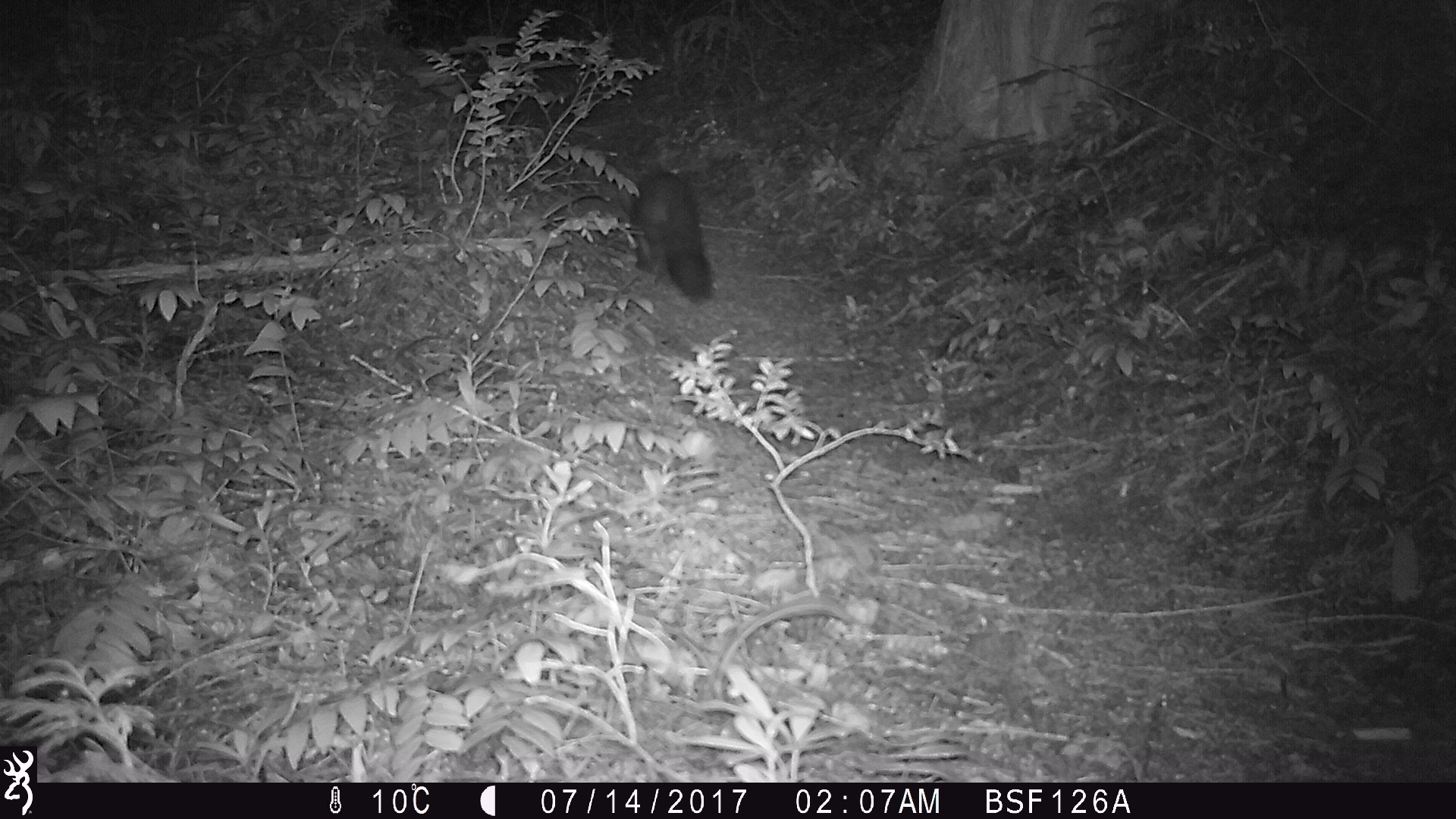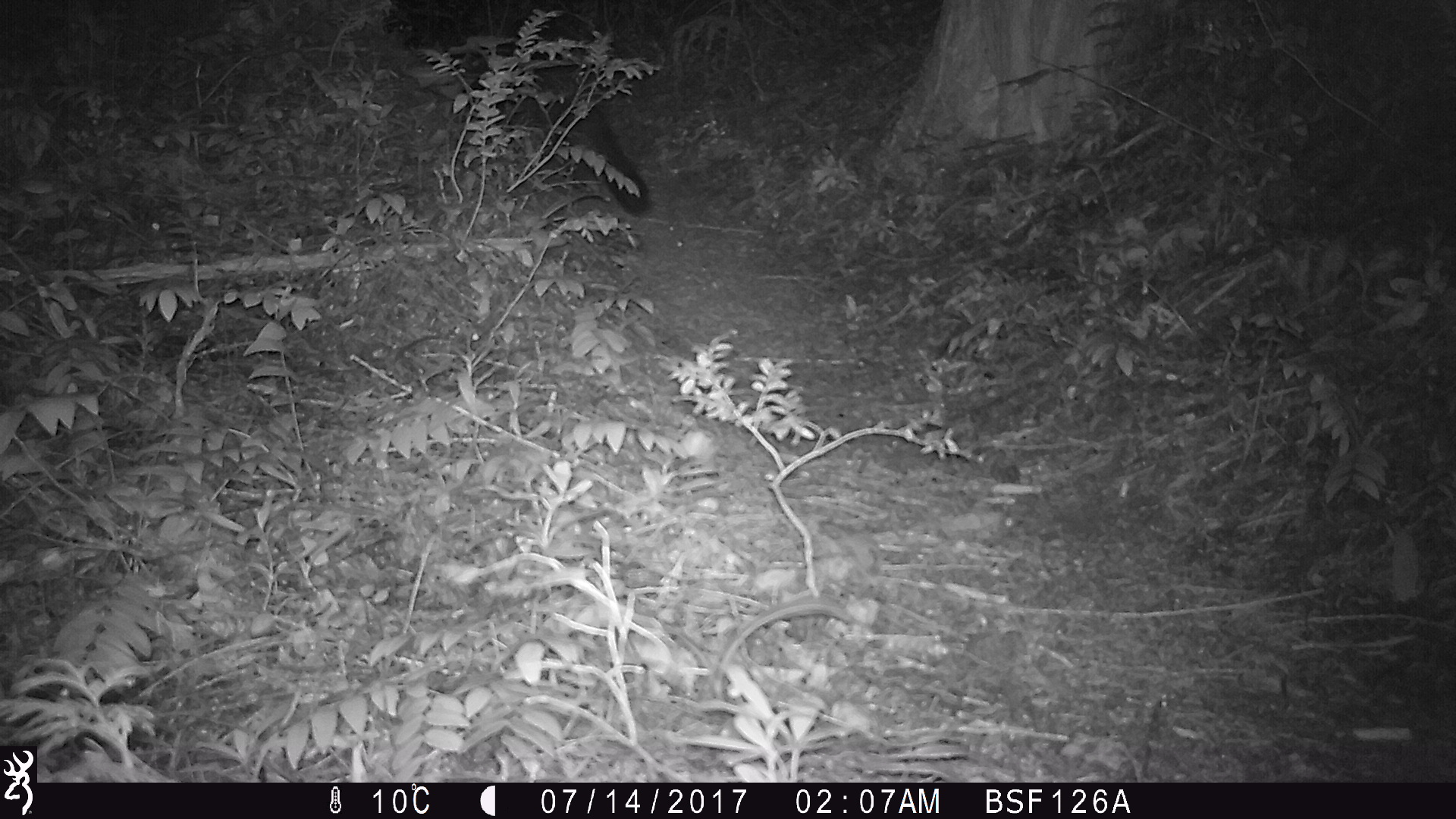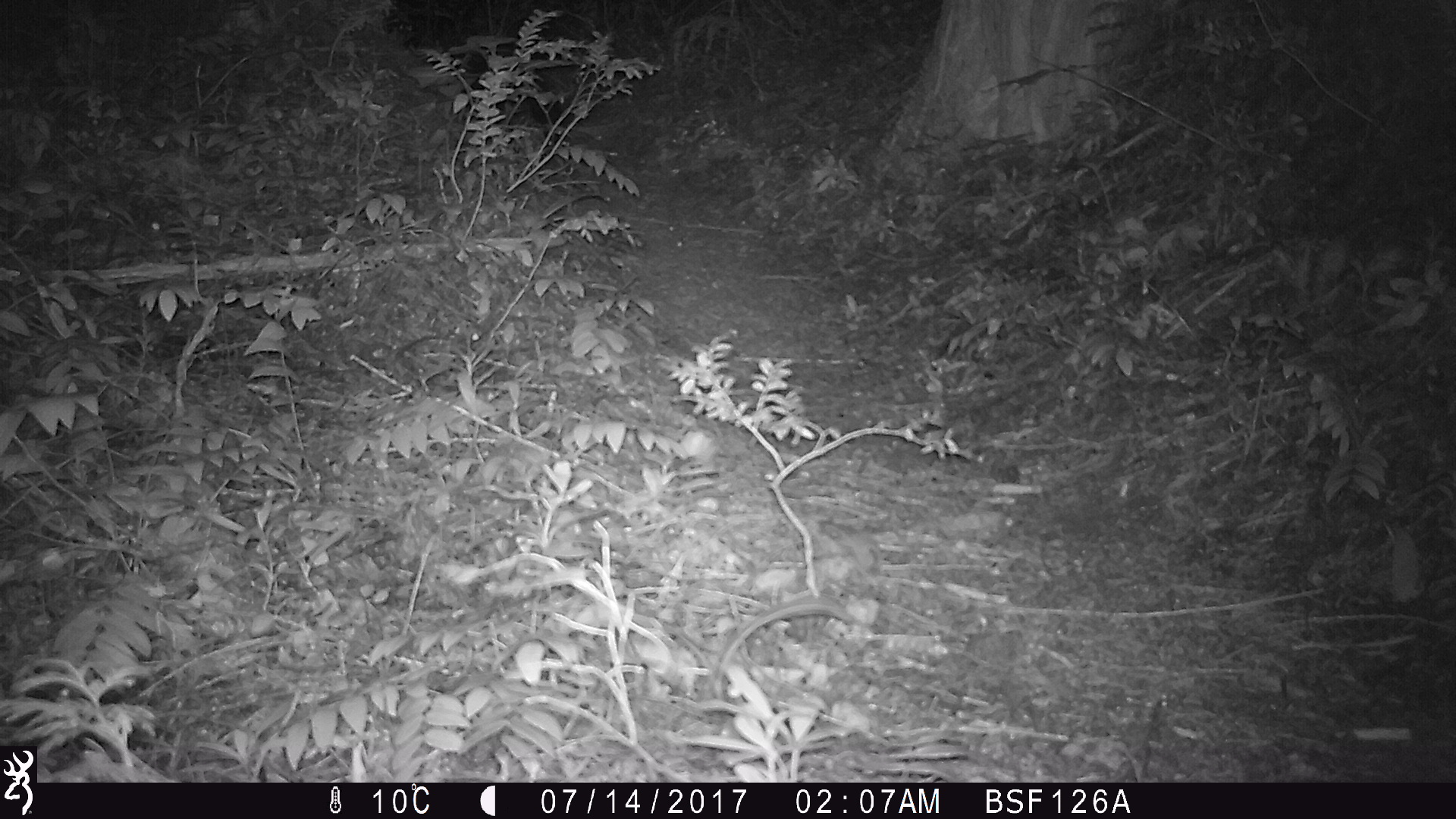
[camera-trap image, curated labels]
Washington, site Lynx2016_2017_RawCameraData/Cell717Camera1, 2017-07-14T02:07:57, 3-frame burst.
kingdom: Animalia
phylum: Chordata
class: Mammalia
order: Carnivora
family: Mustelidae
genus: Martes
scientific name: Martes americana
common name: american marten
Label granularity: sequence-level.